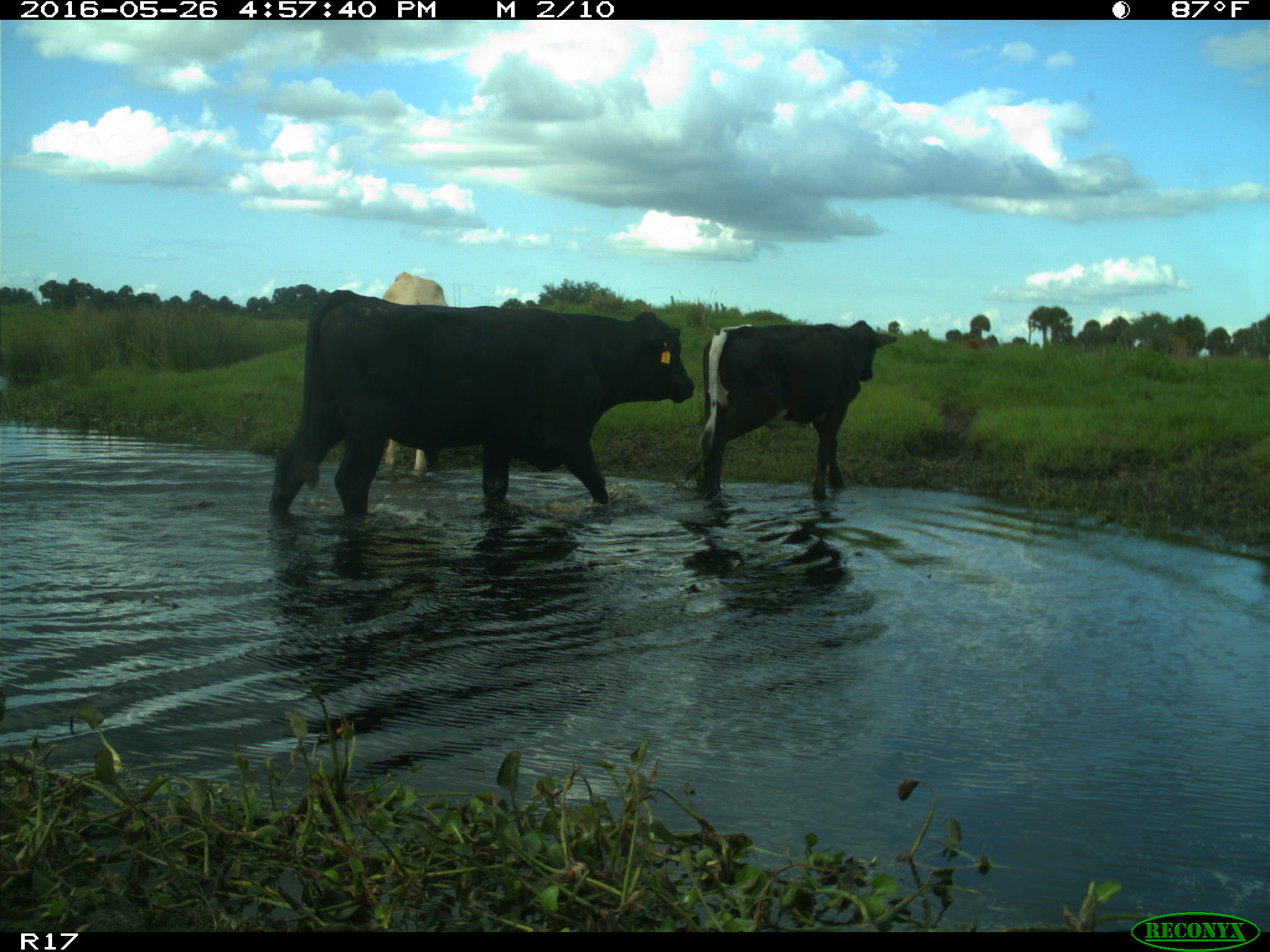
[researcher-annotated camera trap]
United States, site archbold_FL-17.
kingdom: Animalia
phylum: Chordata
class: Mammalia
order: Artiodactyla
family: Bovidae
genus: Bos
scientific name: Bos taurus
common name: domestic cow